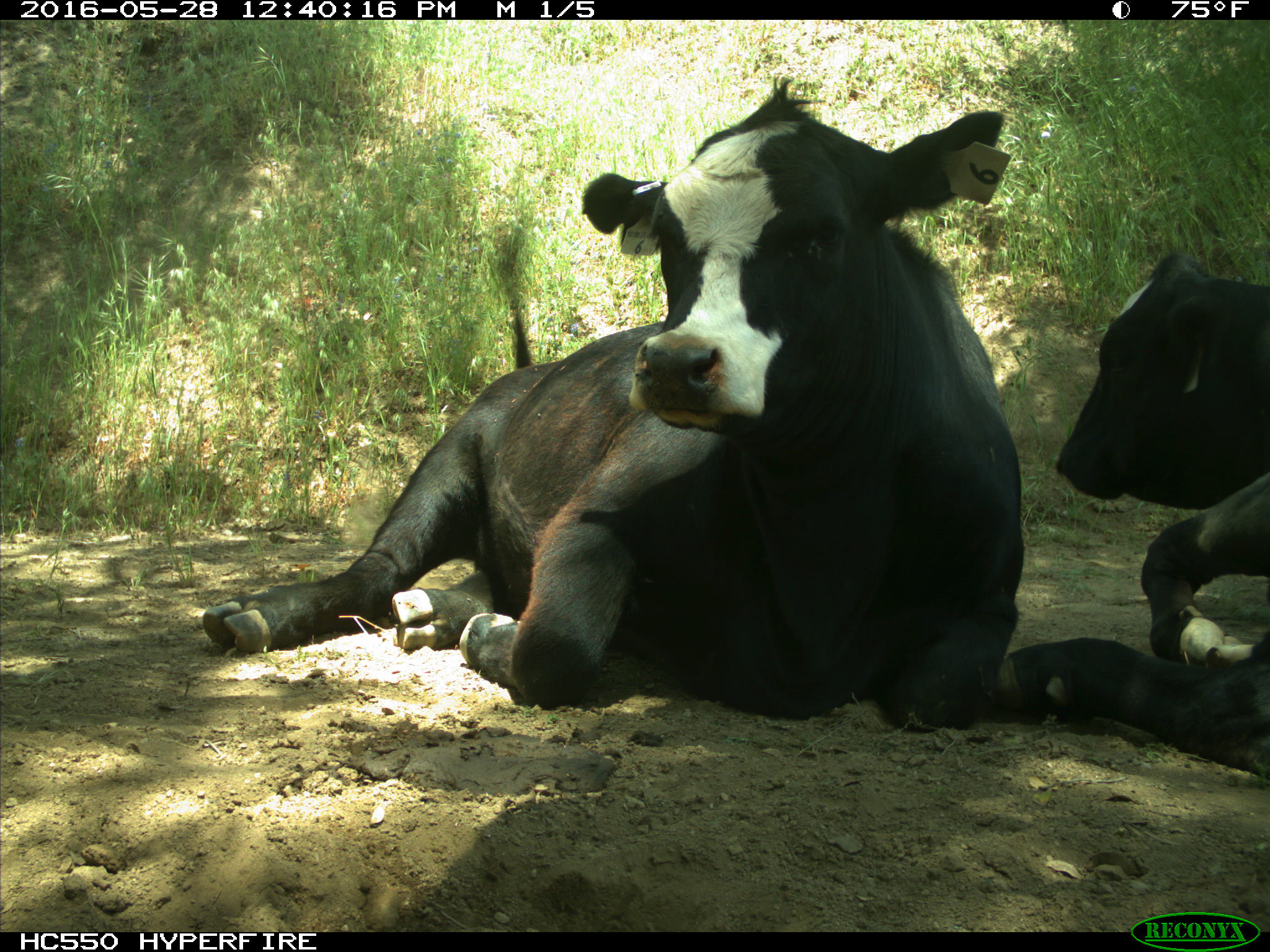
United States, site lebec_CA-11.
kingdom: Animalia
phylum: Chordata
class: Mammalia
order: Artiodactyla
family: Bovidae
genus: Bos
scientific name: Bos taurus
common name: domestic cow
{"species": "Bos taurus (domestic cow)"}